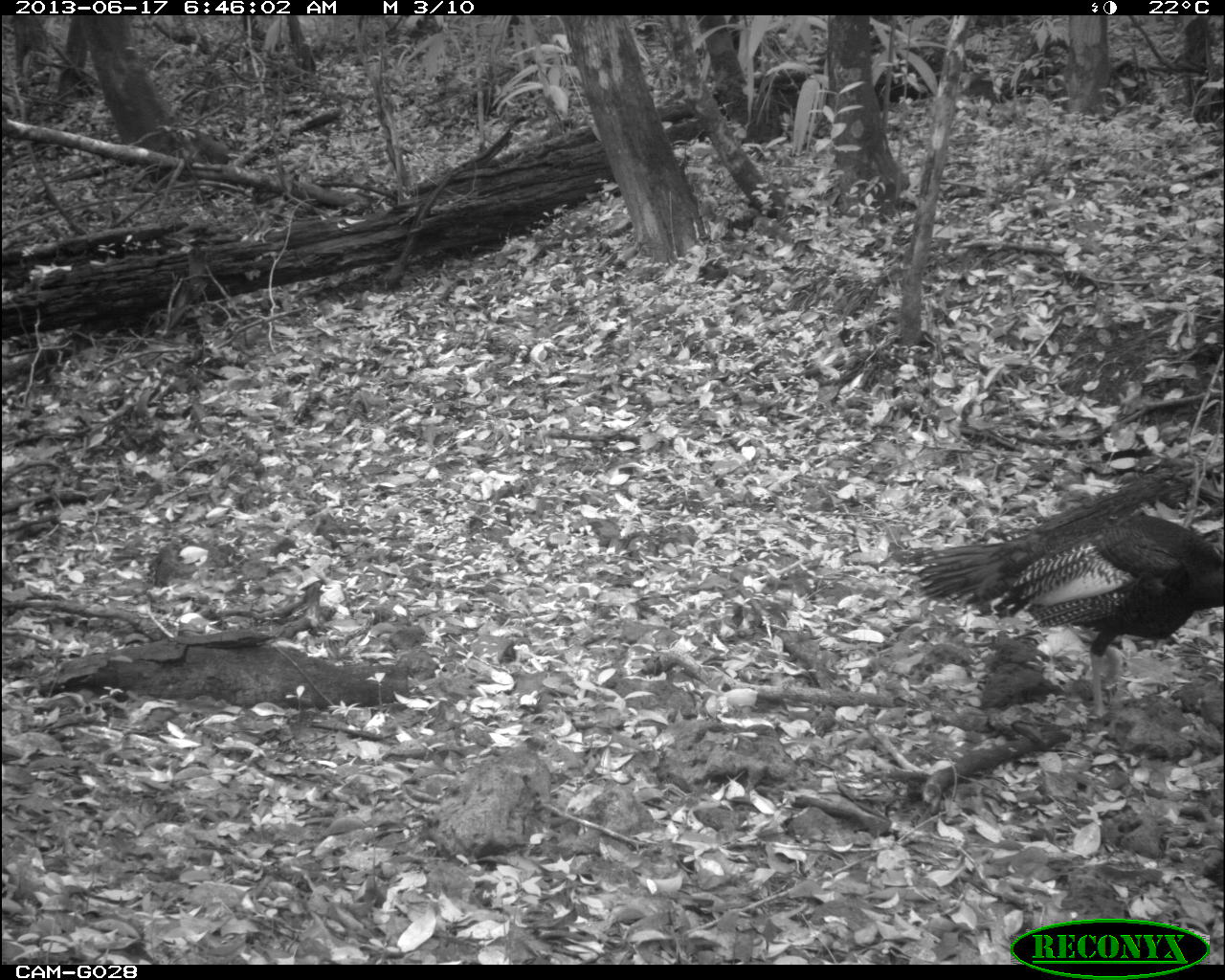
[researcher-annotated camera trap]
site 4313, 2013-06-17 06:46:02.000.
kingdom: Animalia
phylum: Chordata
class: Aves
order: Galliformes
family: Phasianidae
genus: Meleagris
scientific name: Meleagris ocellata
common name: ocellated turkey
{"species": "Meleagris ocellata (ocellated turkey)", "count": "1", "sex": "male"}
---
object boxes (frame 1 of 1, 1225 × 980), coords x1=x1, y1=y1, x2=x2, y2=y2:
meleagris ocellata: x1=909, y1=500, x2=1222, y2=718